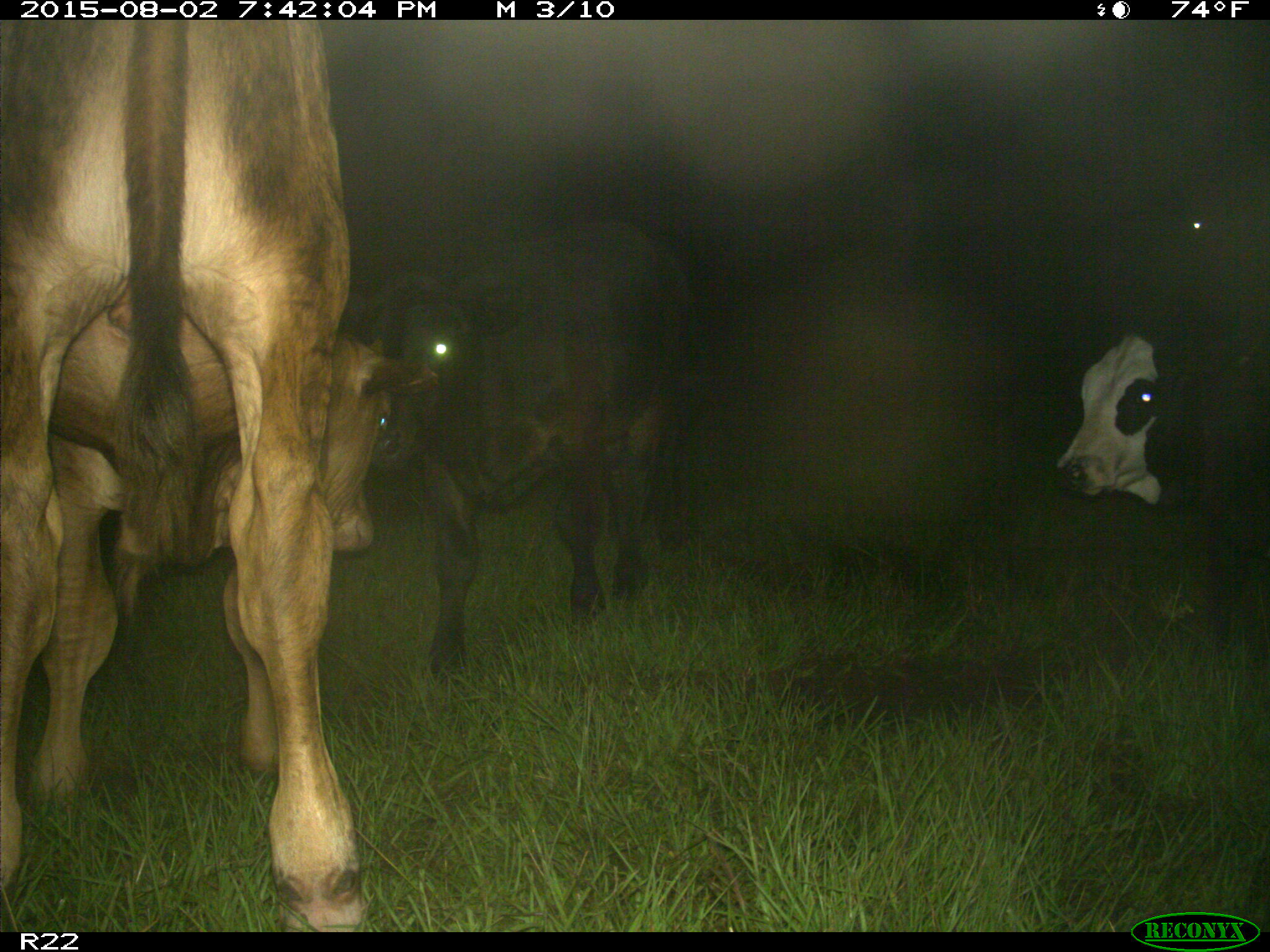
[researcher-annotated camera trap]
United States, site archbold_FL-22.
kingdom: Animalia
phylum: Chordata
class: Mammalia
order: Artiodactyla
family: Bovidae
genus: Bos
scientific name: Bos taurus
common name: domestic cow